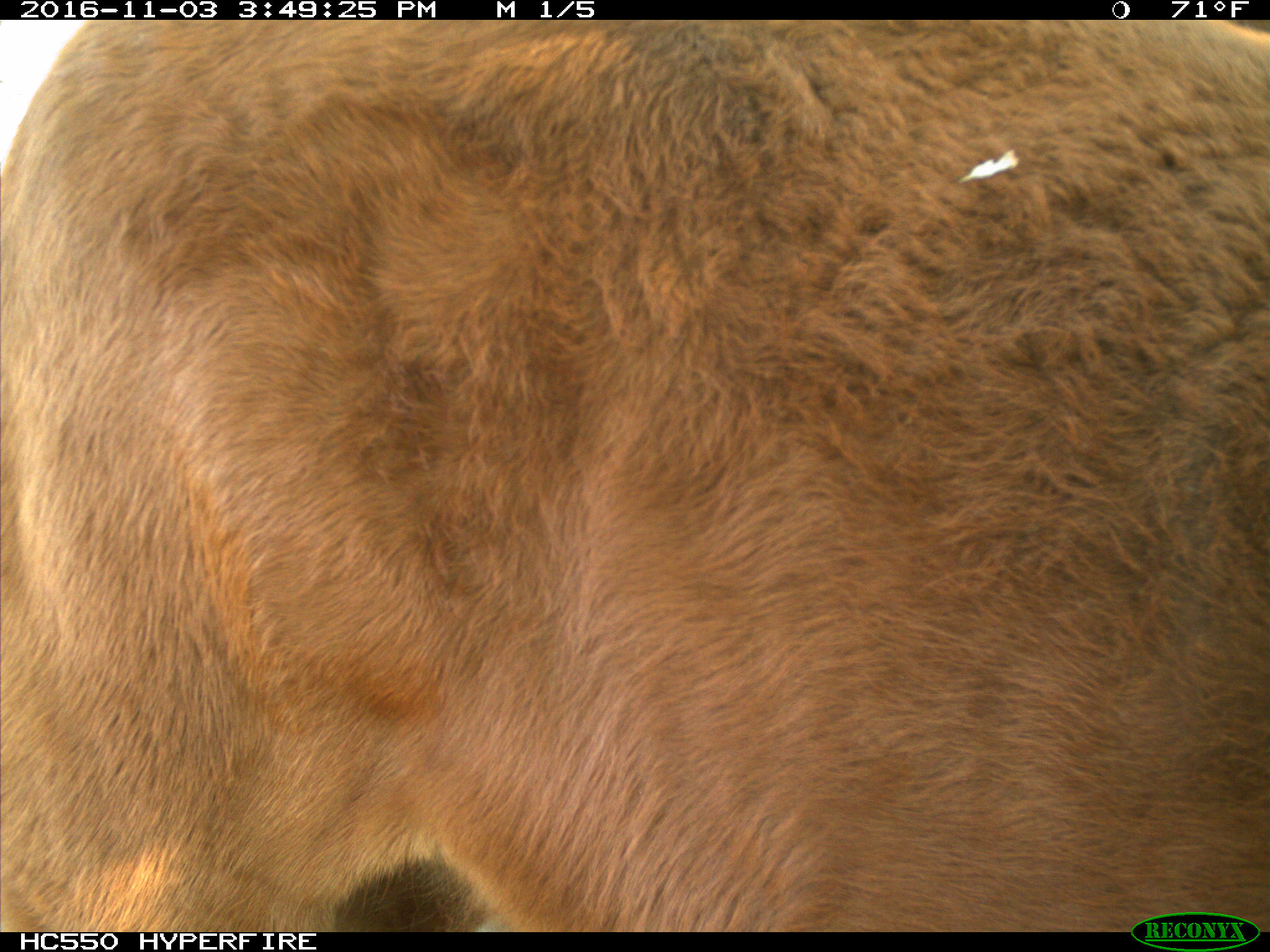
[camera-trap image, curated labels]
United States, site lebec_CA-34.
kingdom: Animalia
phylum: Chordata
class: Mammalia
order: Artiodactyla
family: Bovidae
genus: Bos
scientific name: Bos taurus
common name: domestic cow